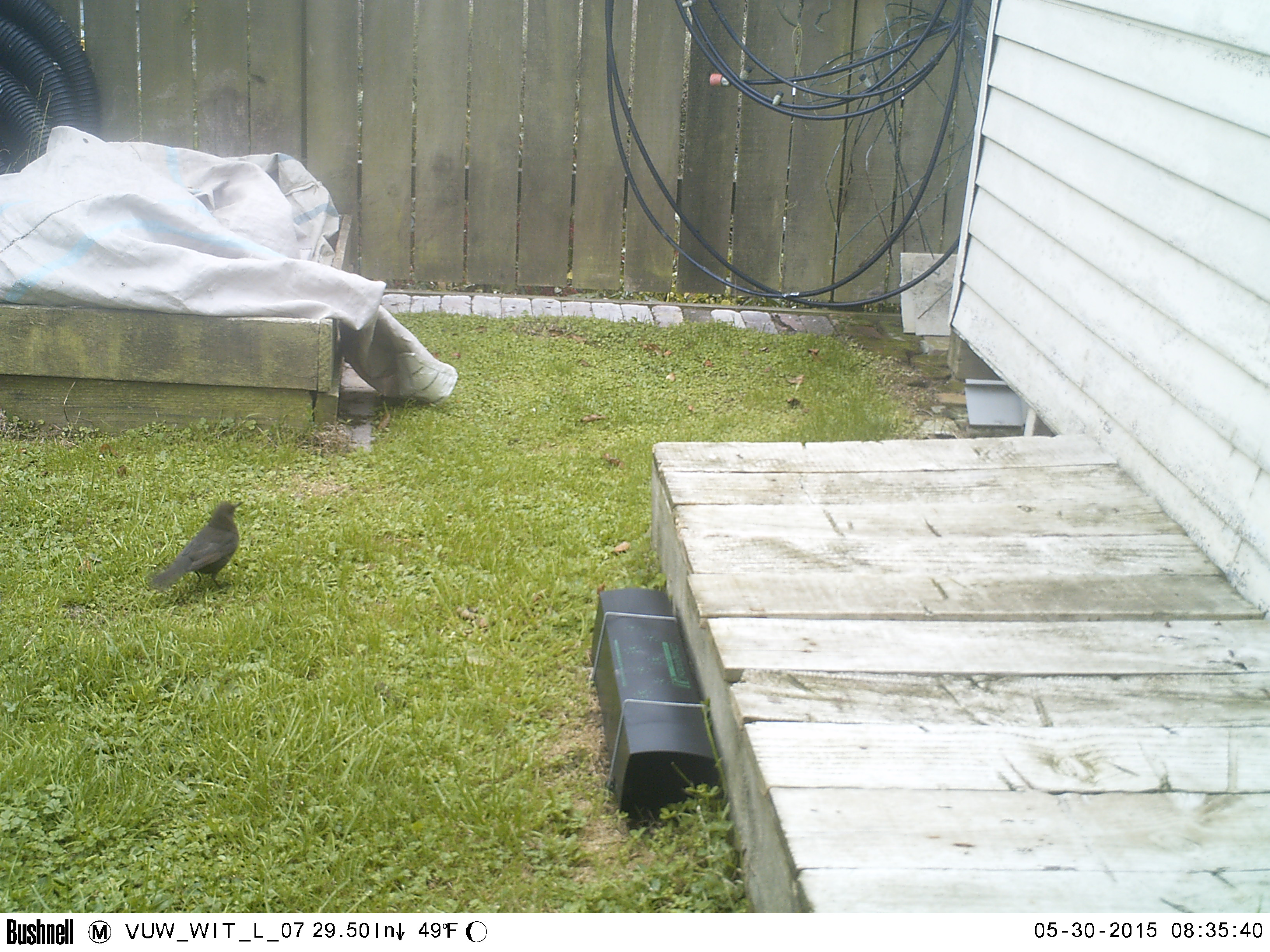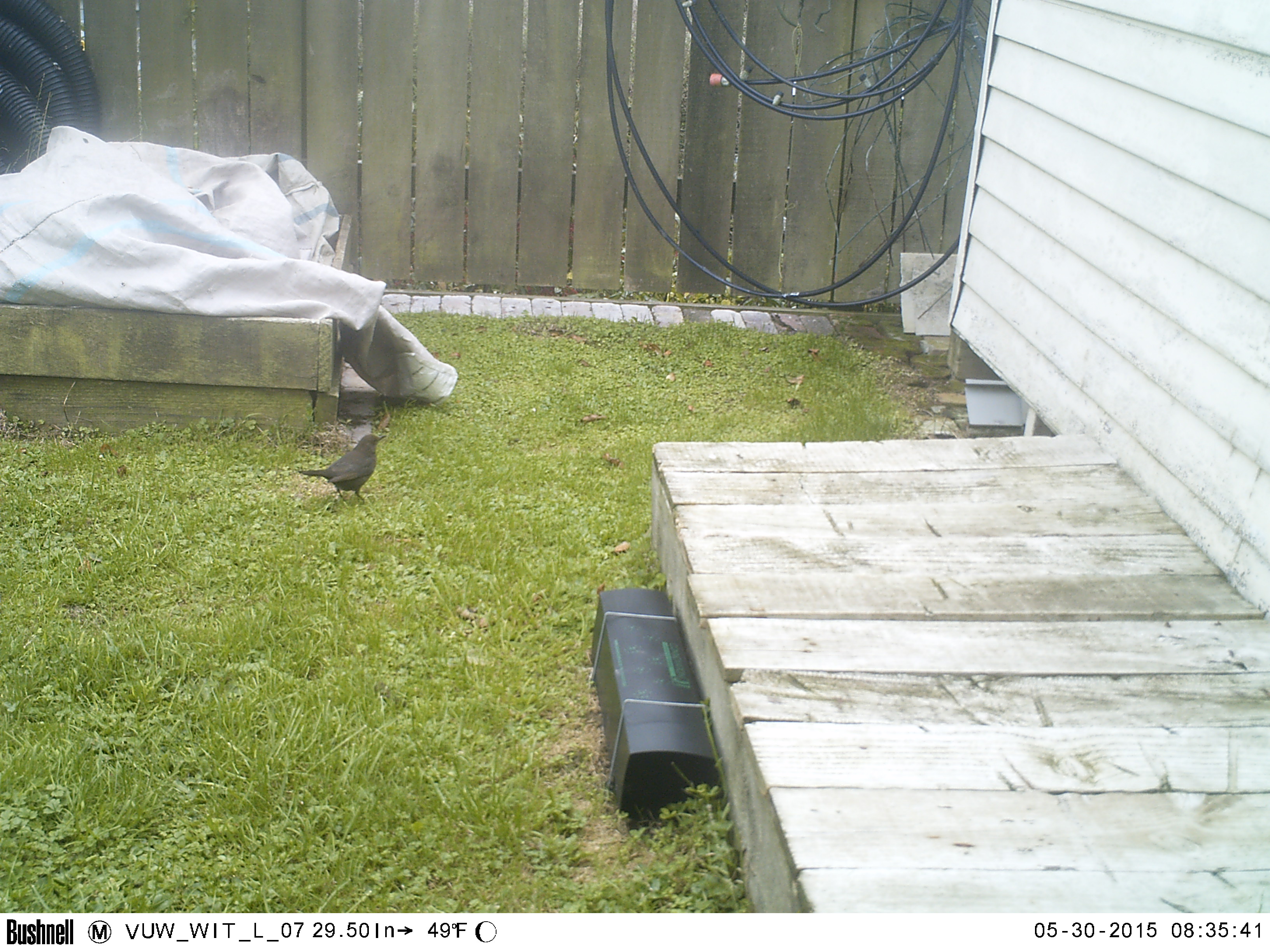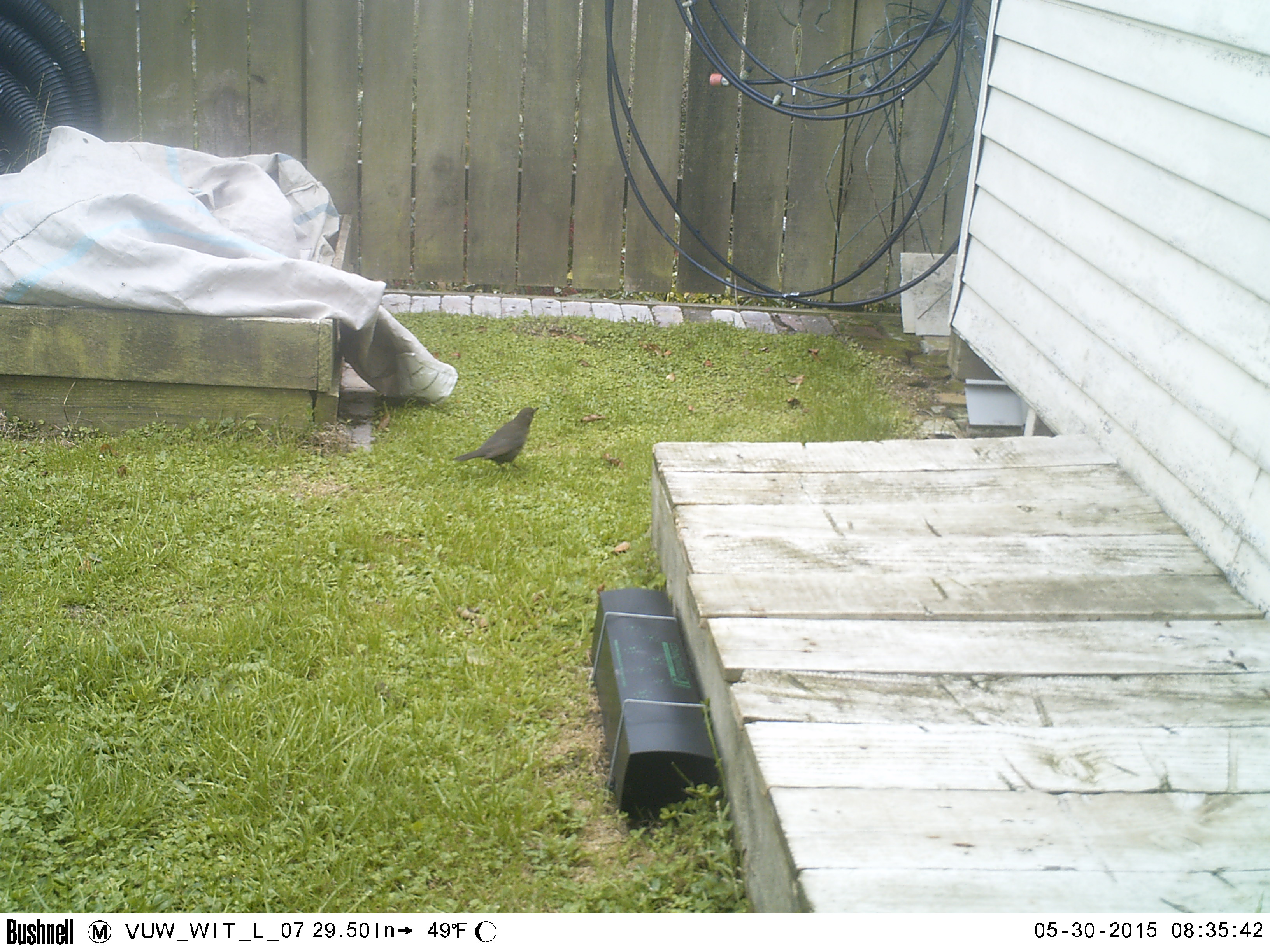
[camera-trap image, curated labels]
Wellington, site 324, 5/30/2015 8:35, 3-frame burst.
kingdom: Animalia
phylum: Chordata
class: Aves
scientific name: Aves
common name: bird